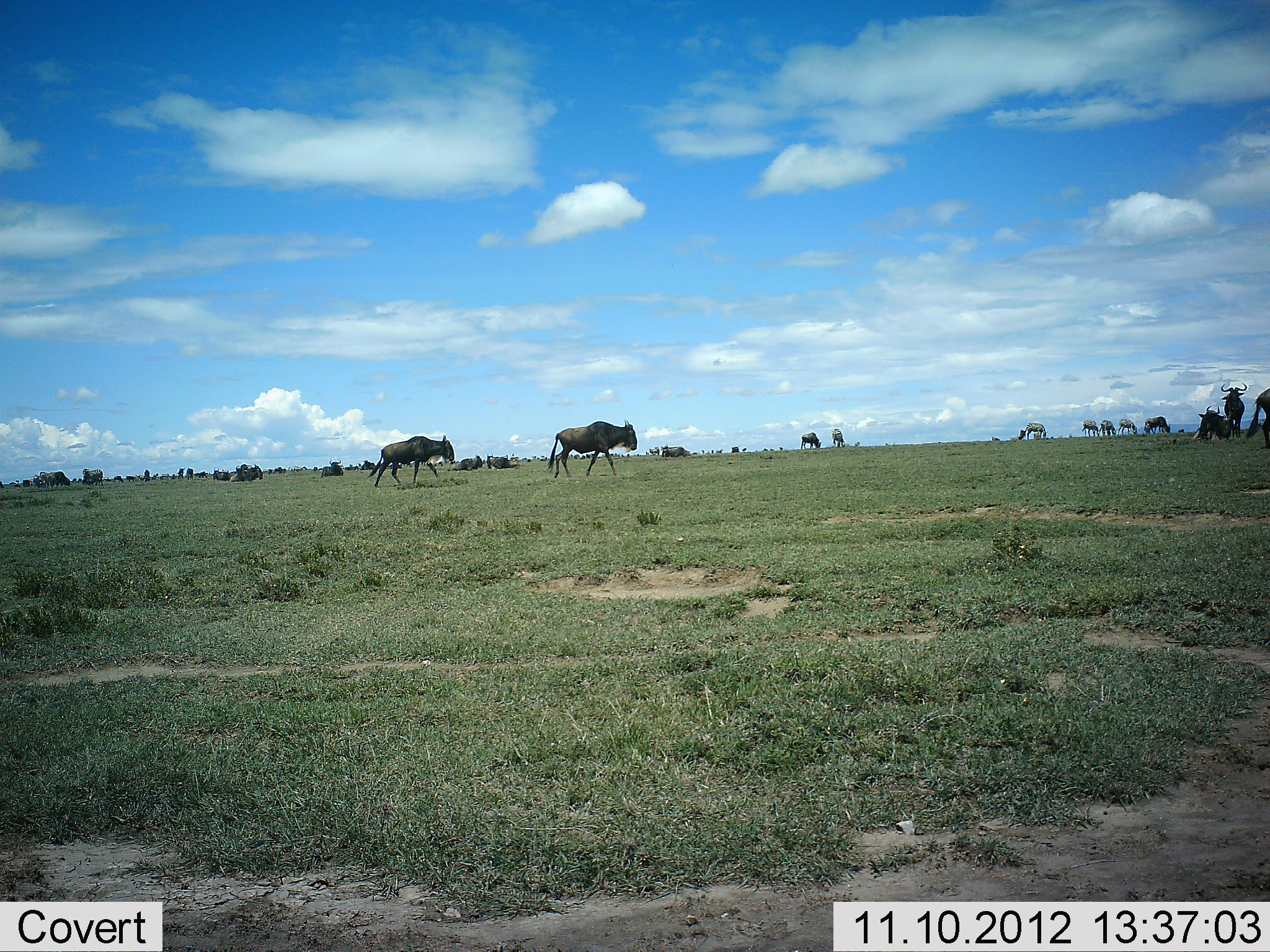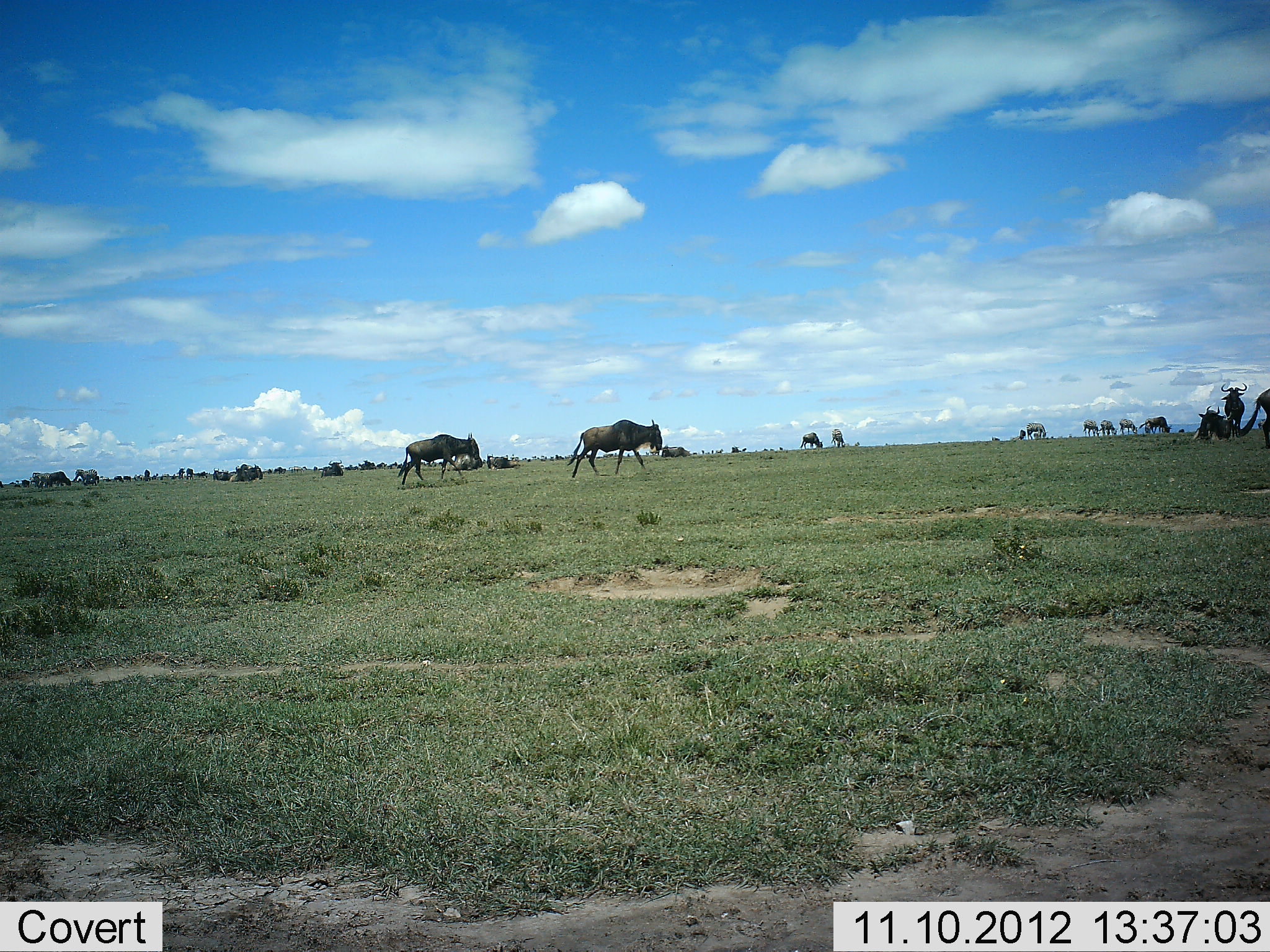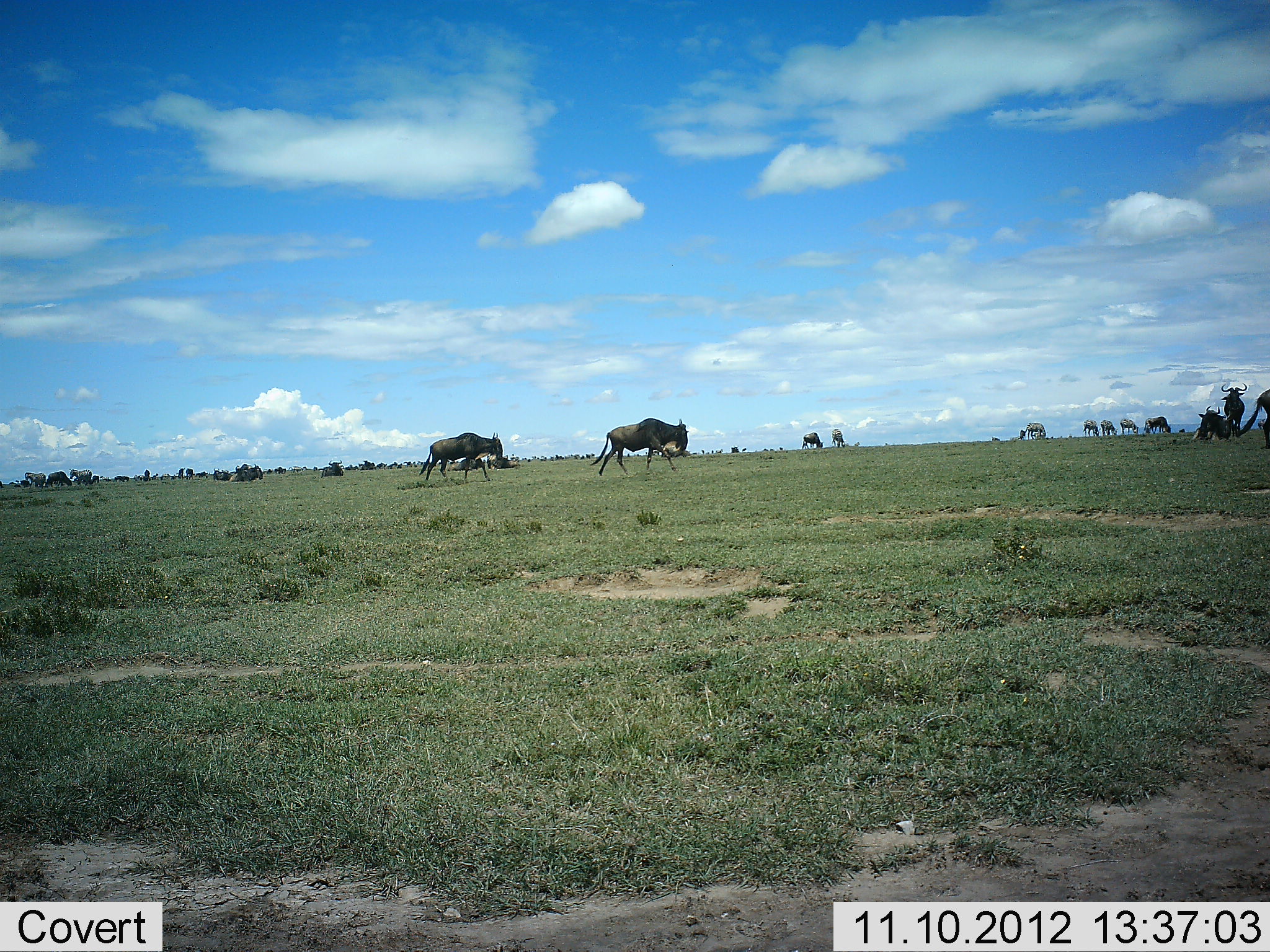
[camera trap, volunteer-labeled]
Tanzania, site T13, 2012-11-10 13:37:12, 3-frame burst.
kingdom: Animalia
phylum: Chordata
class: Mammalia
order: Artiodactyla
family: Bovidae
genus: Connochaetes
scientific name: Connochaetes taurinus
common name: blue wildebeest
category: wildebeest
Wildebeest (blue wildebeest) (Connochaetes taurinus), count 11-50. Behavior (volunteer vote fractions): standing 79%, resting 36%, moving 93%, interacting 0%. Young present (vote fraction): 0%. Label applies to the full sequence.